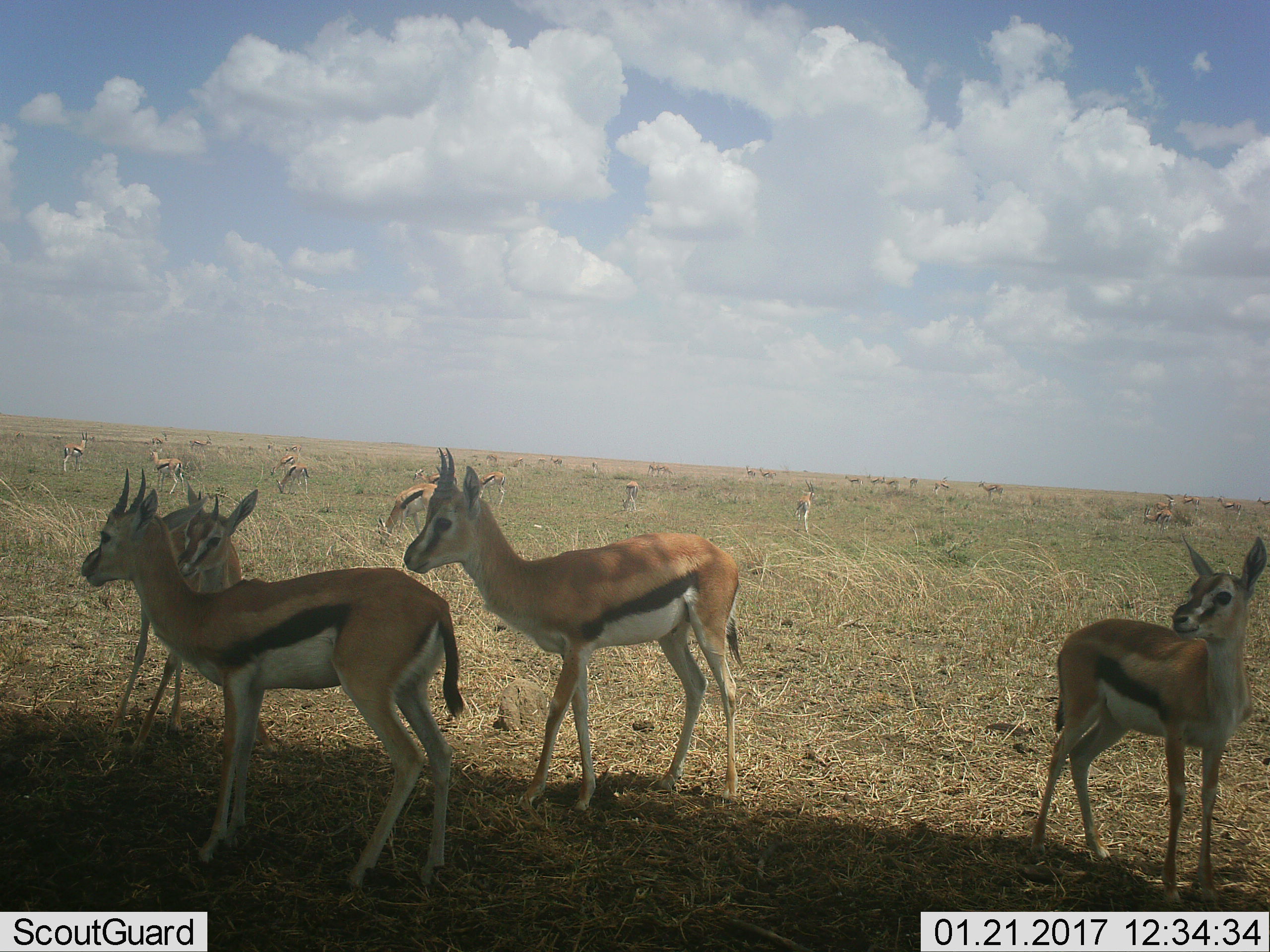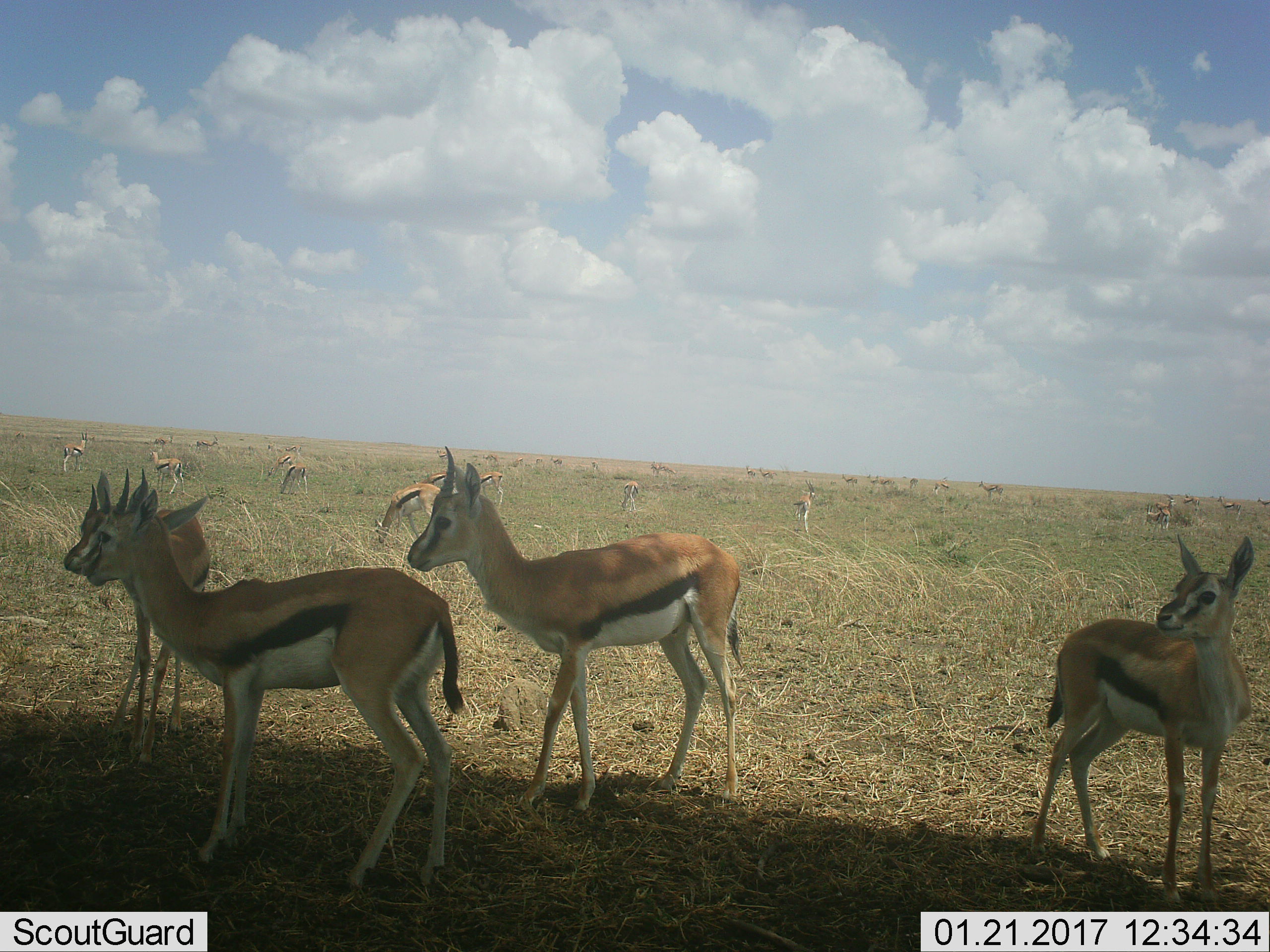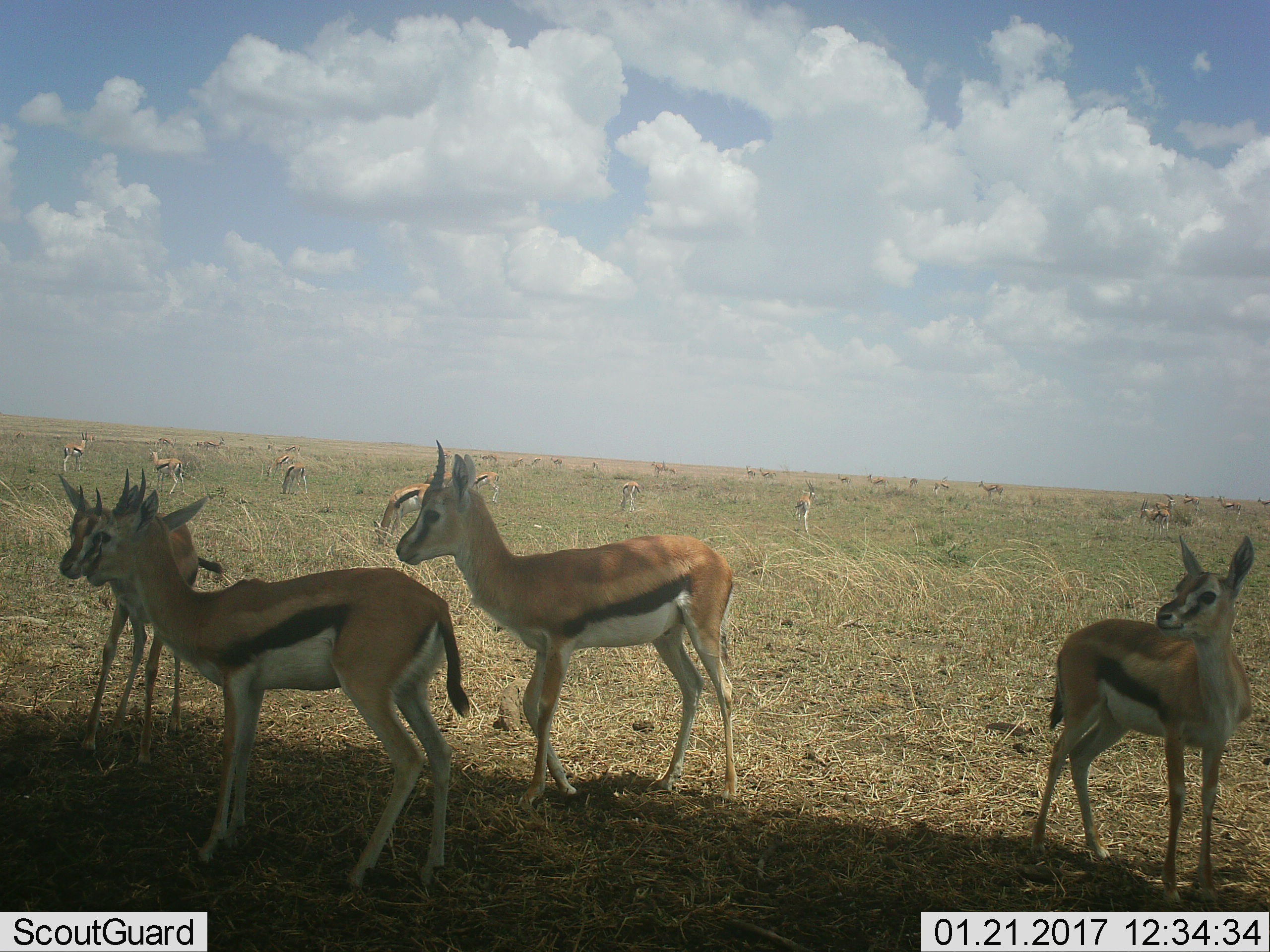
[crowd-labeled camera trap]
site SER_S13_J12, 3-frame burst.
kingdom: Animalia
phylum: Chordata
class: Mammalia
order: Artiodactyla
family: Bovidae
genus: Eudorcas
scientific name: Eudorcas thomsonii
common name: thomson's gazelle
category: gazellethomsons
Gazellethomsons (thomson's gazelle) (Eudorcas thomsonii), count 11-50. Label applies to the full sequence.